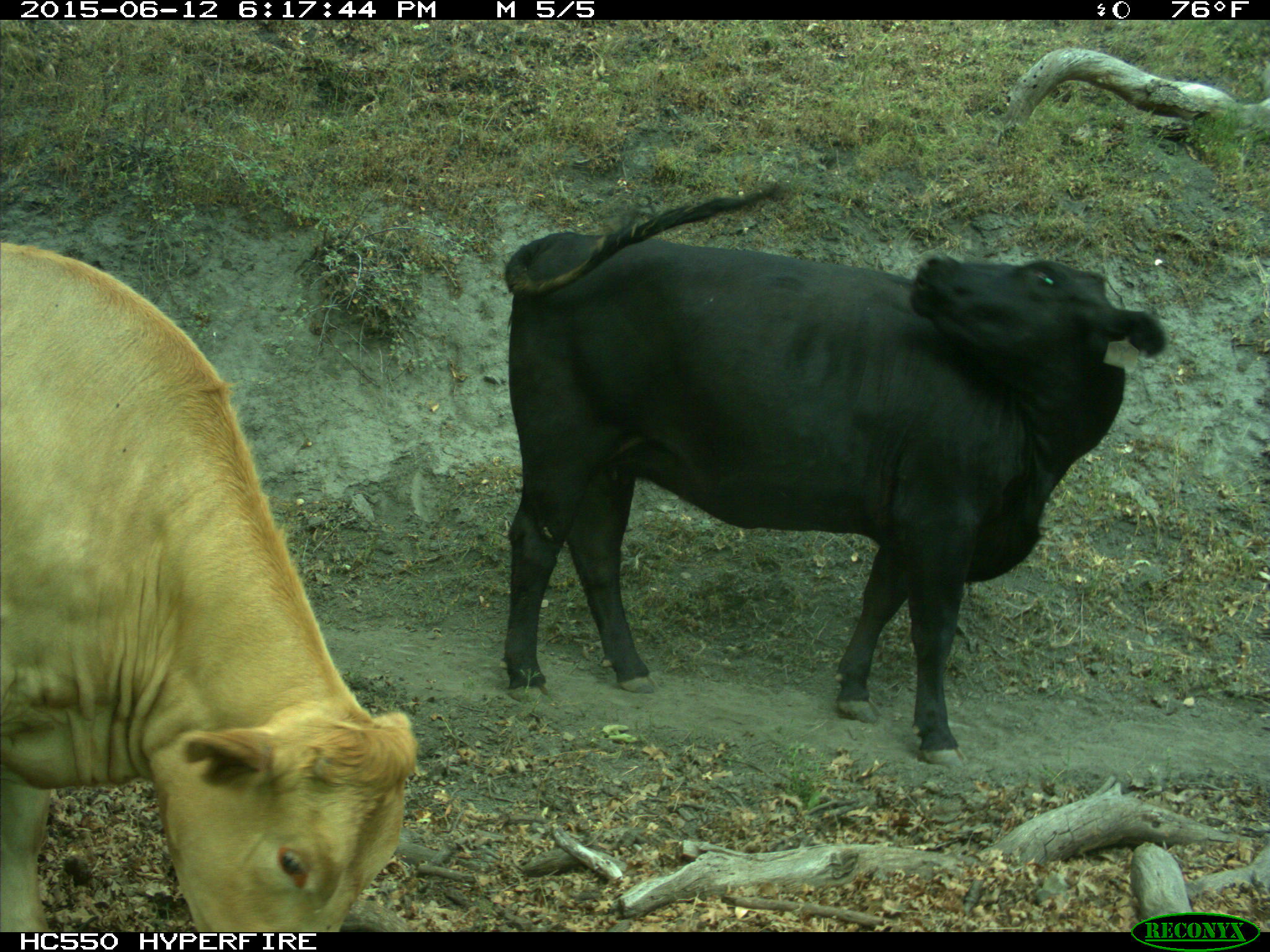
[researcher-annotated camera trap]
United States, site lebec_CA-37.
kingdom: Animalia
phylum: Chordata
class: Mammalia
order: Artiodactyla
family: Bovidae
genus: Bos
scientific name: Bos taurus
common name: domestic cow